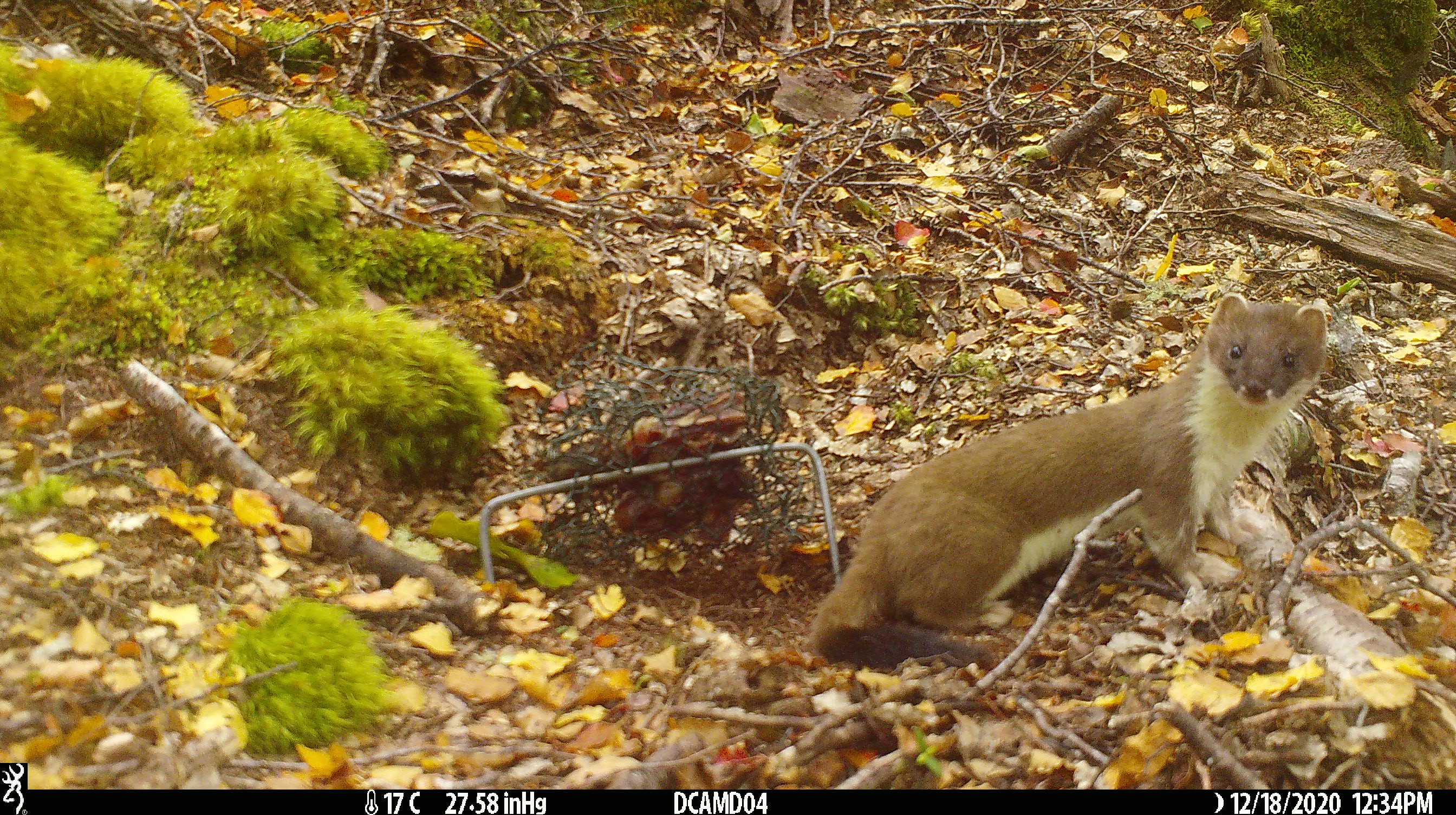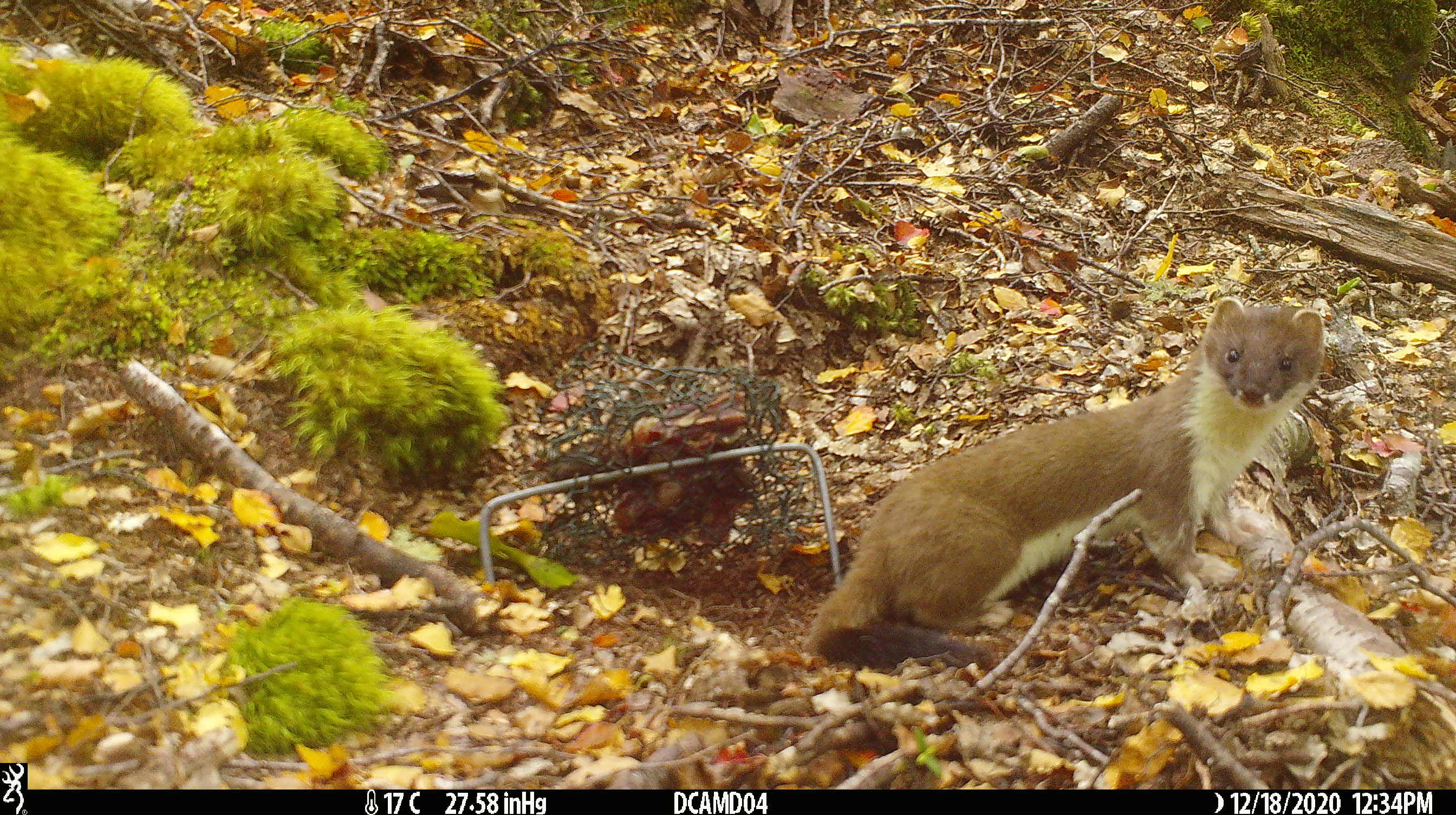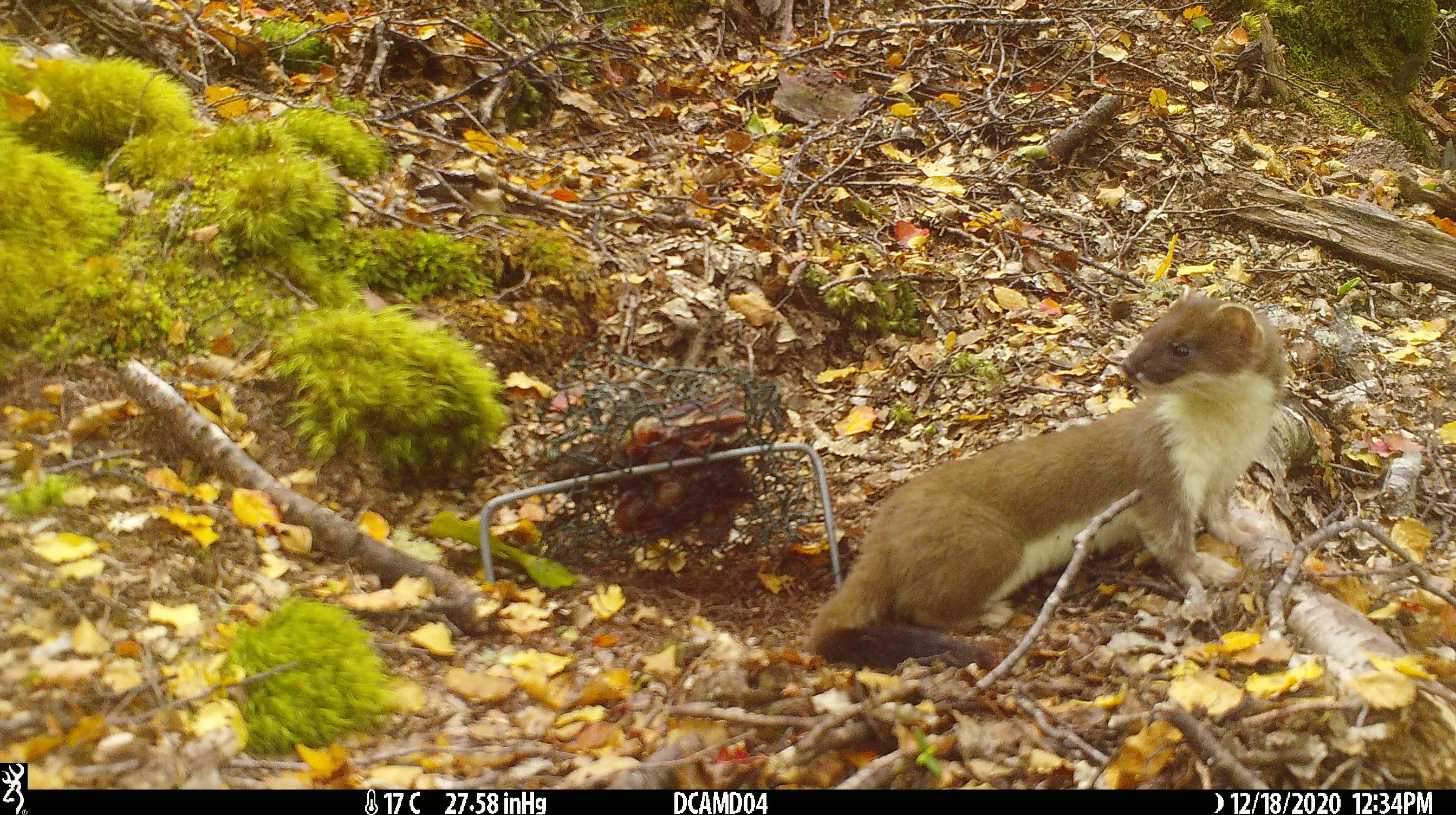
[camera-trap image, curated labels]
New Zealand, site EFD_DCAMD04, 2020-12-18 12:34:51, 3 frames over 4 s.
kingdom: Animalia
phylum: Chordata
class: Mammalia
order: Carnivora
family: Mustelidae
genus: Mustela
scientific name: Mustela erminea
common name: stoat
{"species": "stoat (Mustela erminea)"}